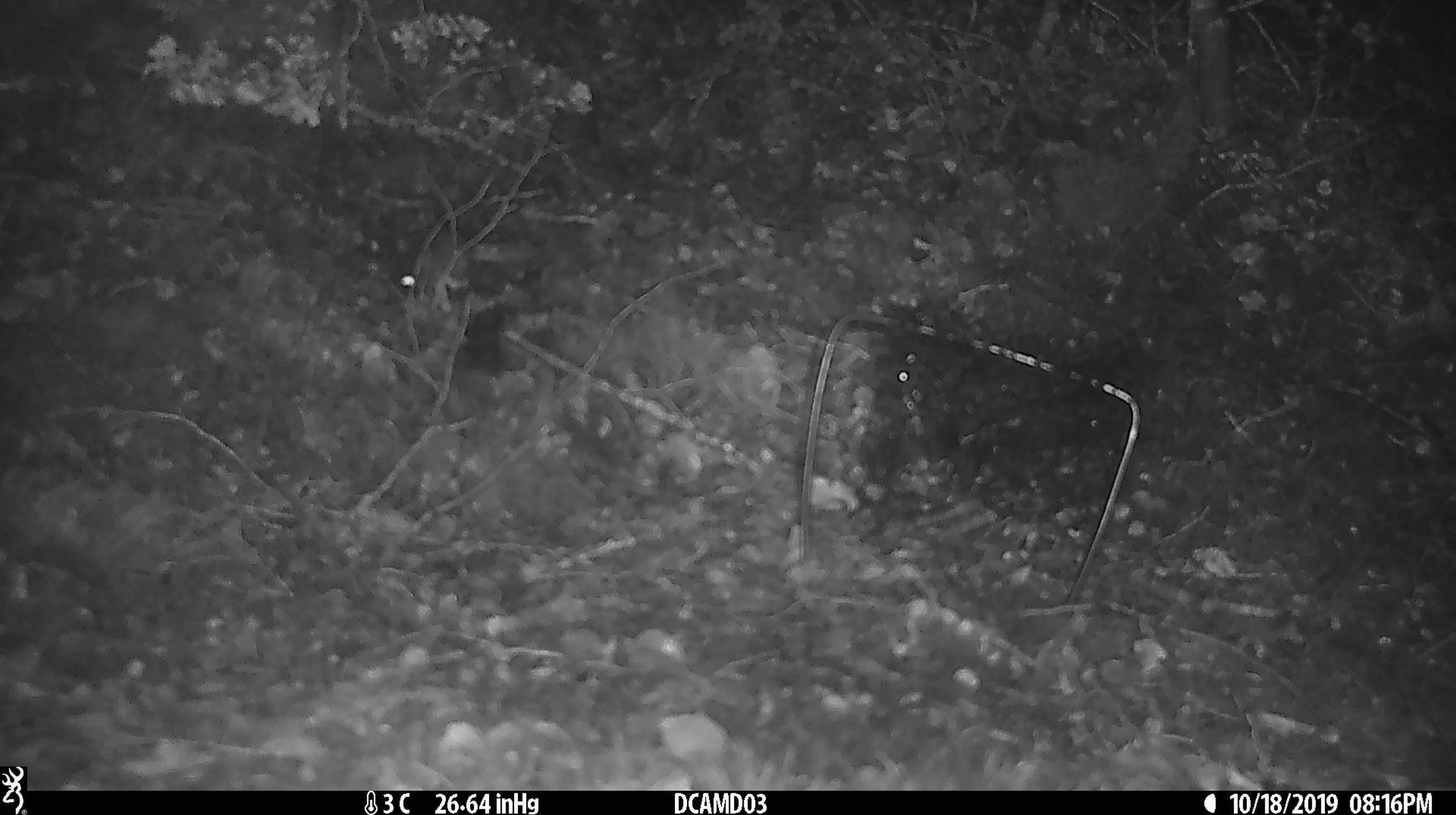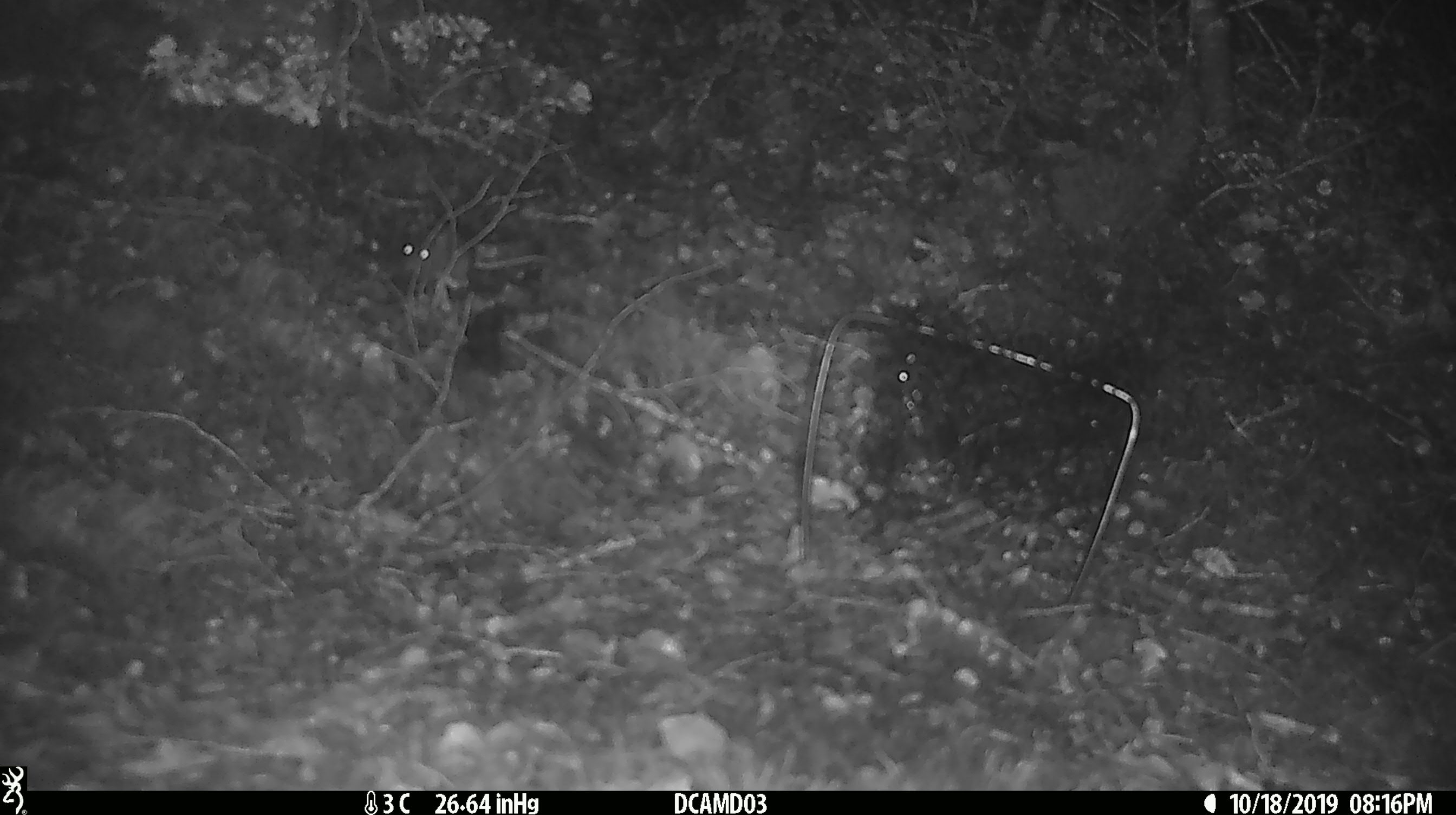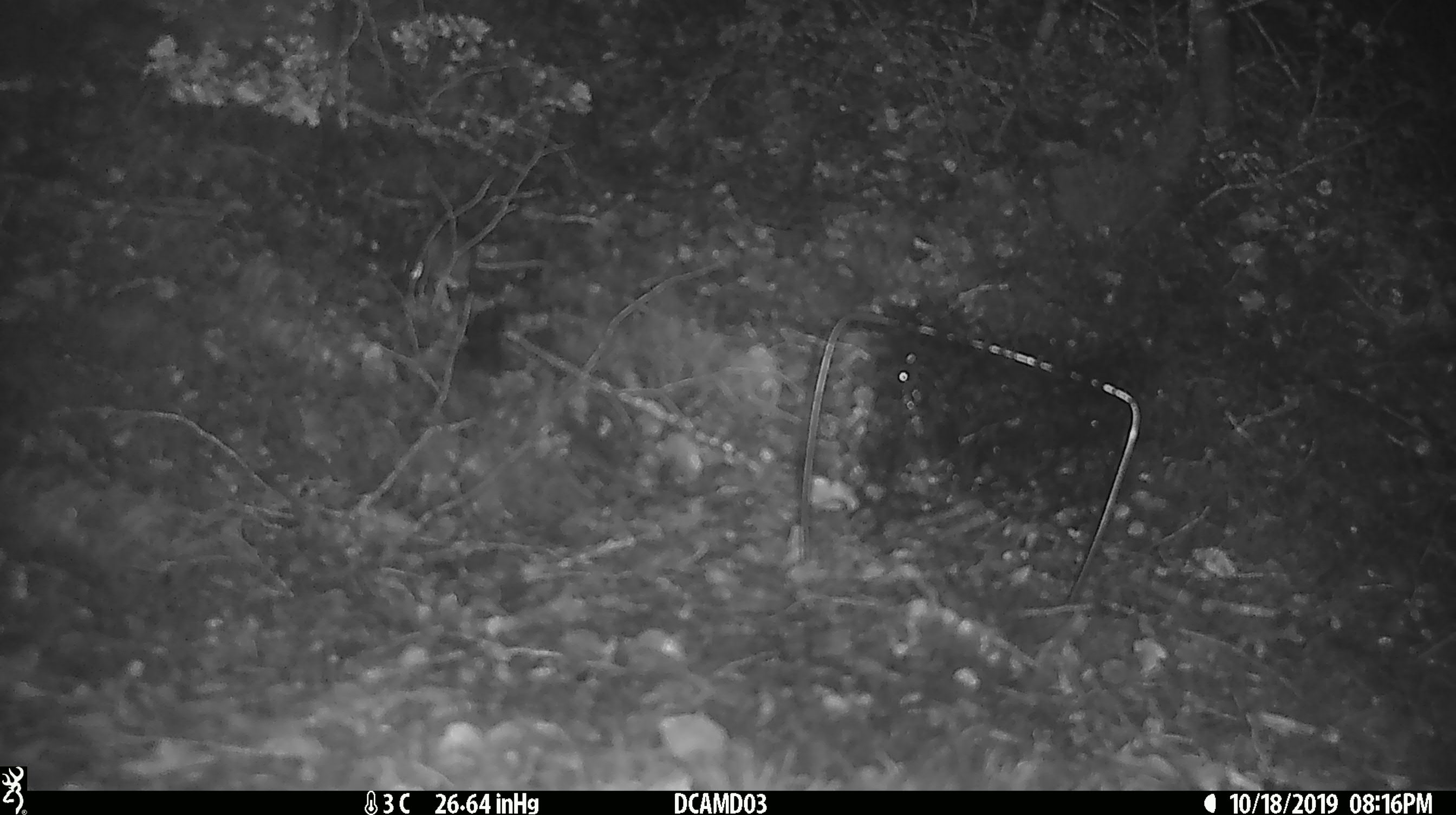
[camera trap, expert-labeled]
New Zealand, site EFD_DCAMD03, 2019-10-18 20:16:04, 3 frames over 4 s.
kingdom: Animalia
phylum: Chordata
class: Mammalia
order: Rodentia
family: Muridae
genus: Mus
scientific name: Mus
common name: mouse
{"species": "mouse (Mus)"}